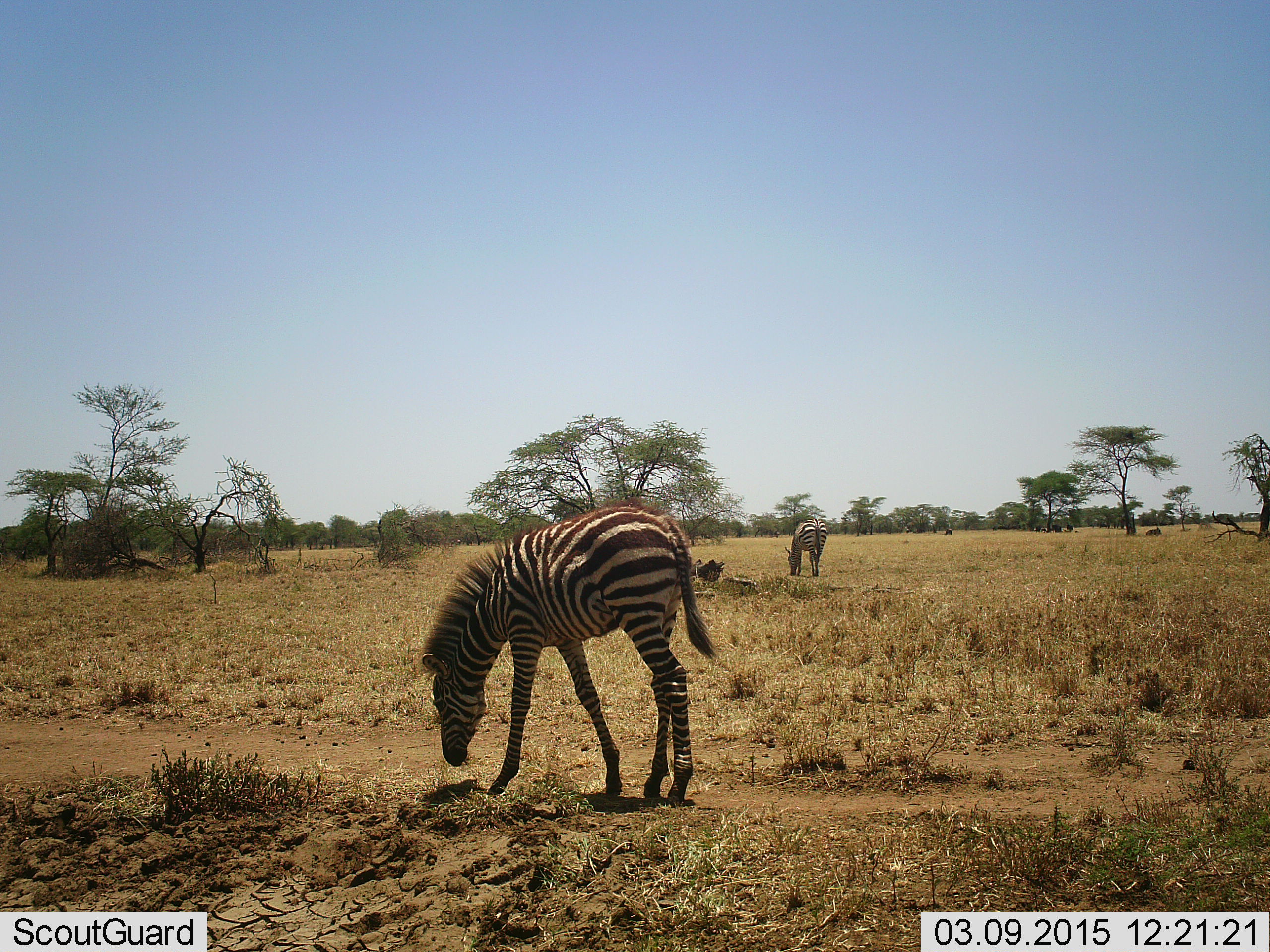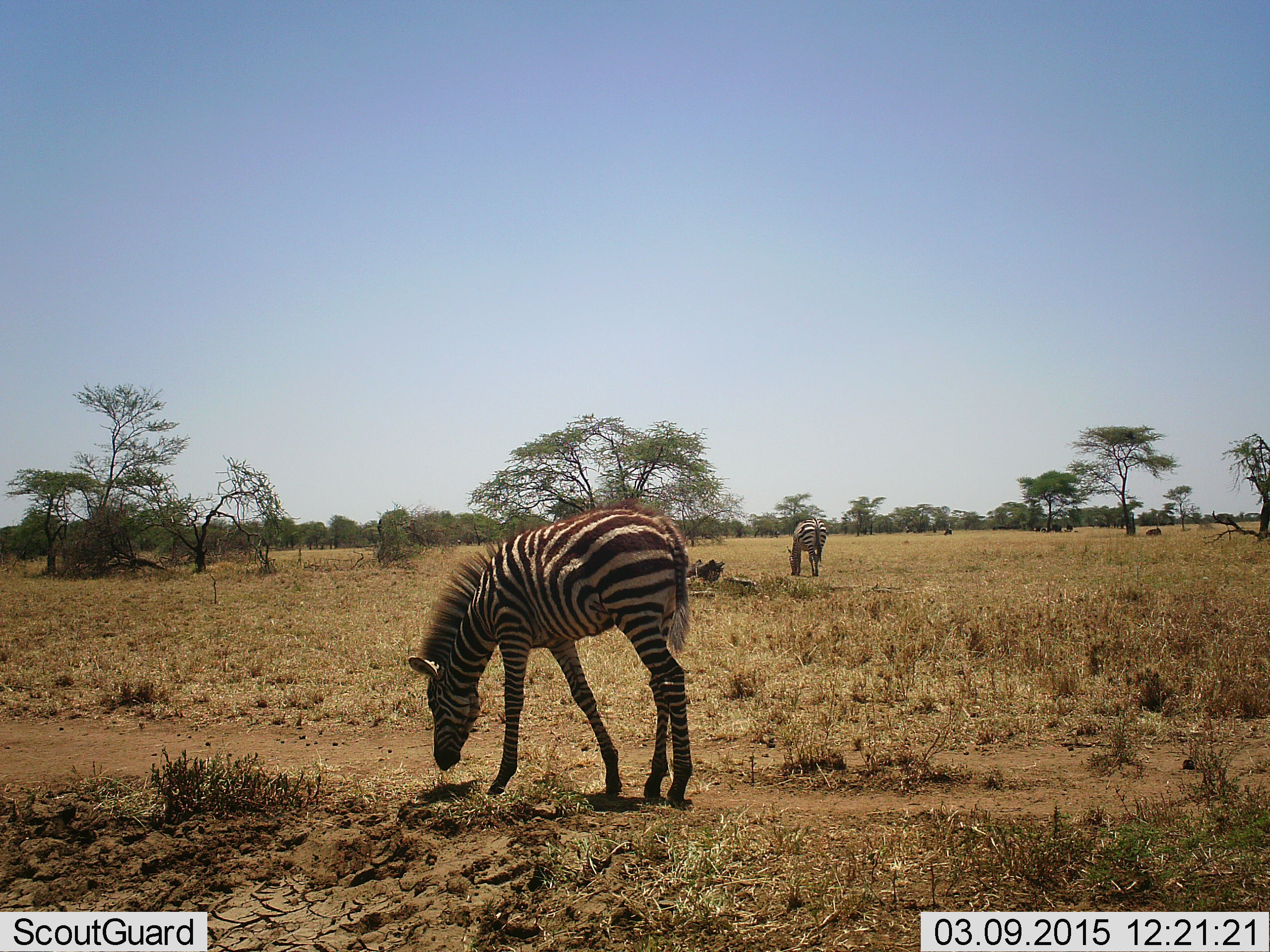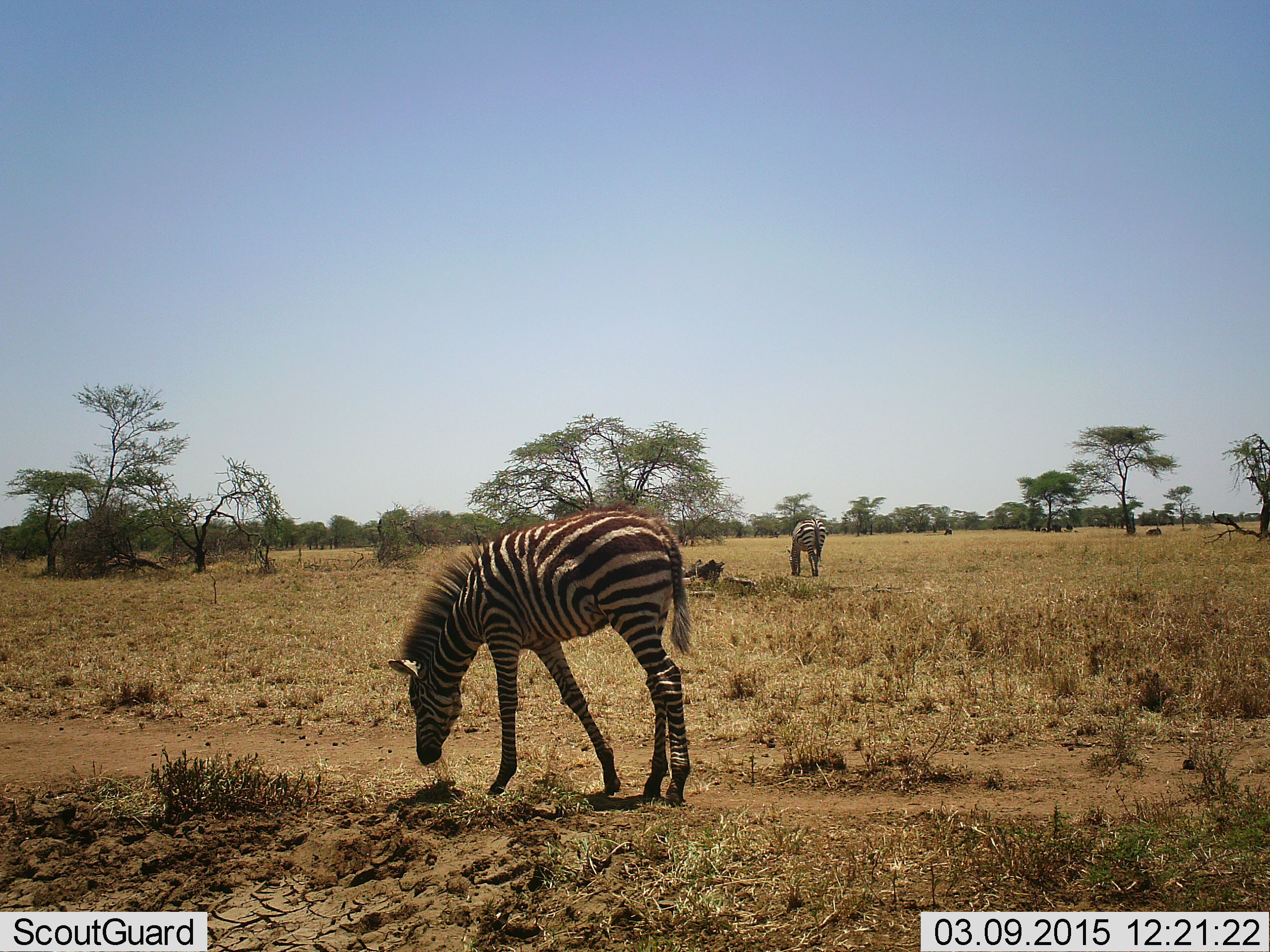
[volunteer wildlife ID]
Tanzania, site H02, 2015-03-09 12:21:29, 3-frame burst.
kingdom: Animalia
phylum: Chordata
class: Mammalia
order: Perissodactyla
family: Equidae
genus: Equus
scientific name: Equus quagga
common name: plains zebra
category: zebra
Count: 2.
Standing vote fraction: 20%.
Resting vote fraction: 0%.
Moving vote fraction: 0%.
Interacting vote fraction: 0%.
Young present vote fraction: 20%.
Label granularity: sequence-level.